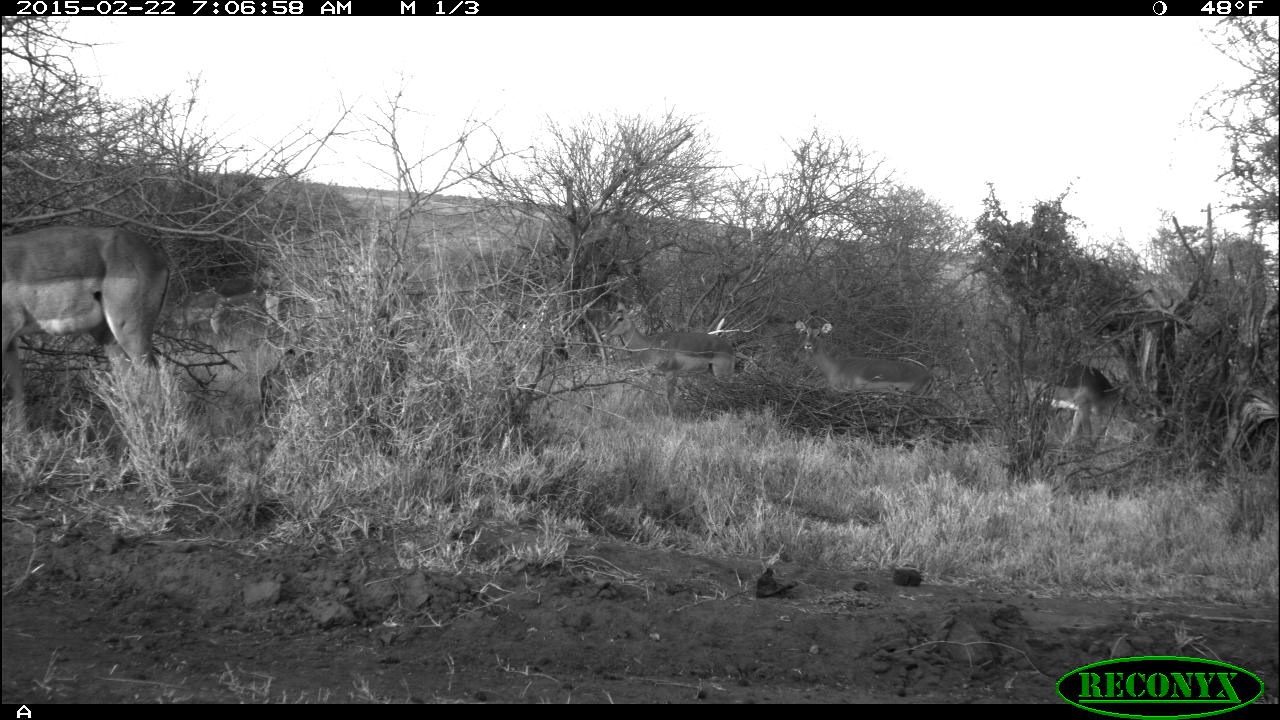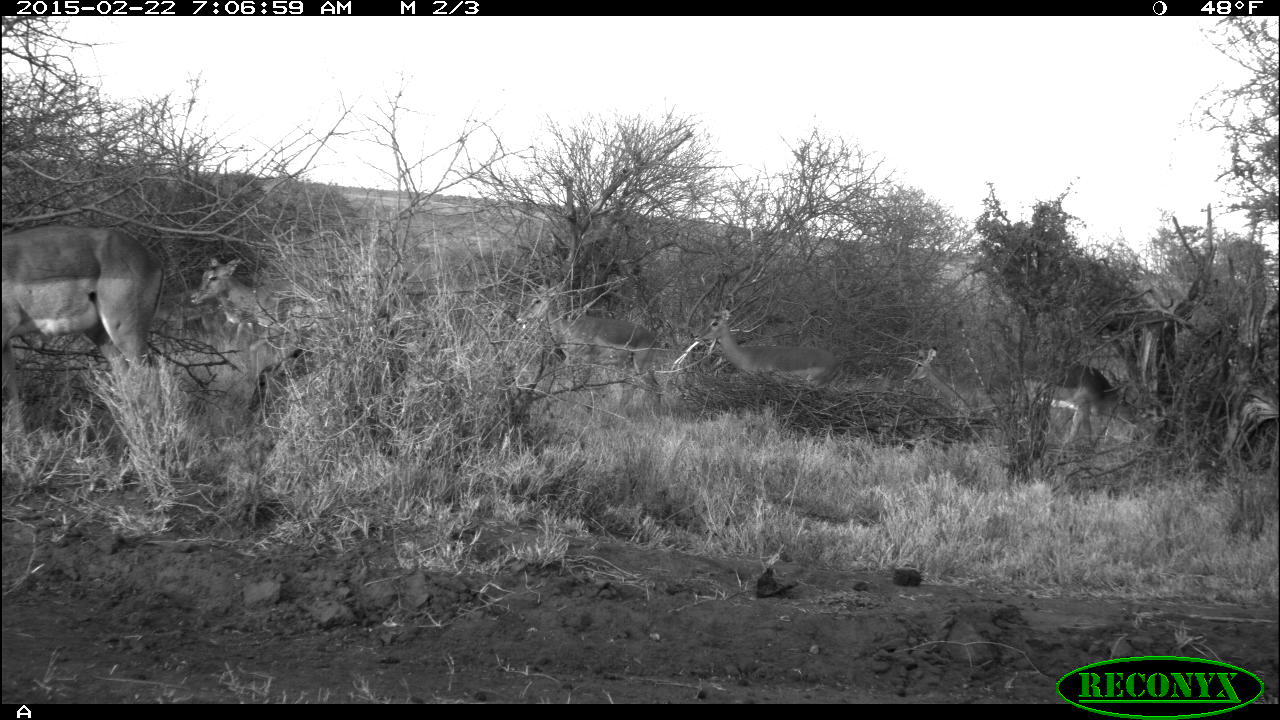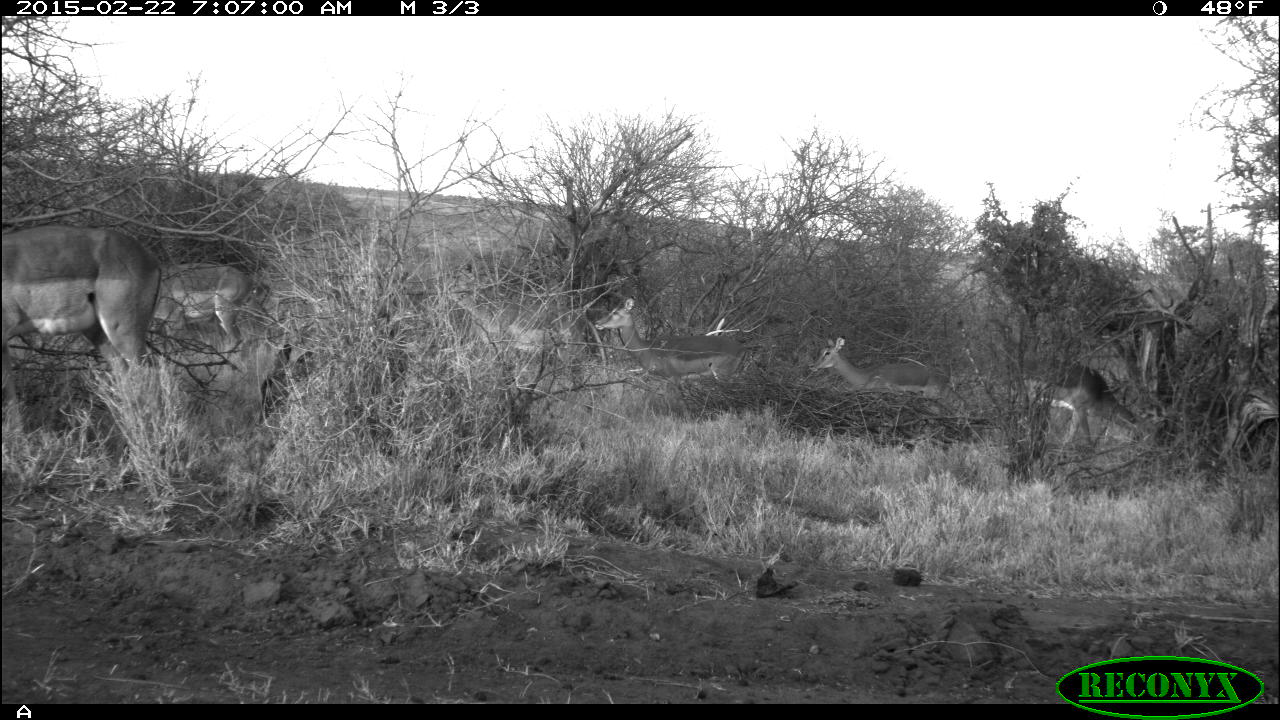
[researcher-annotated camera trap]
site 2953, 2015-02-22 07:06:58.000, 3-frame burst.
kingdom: Animalia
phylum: Chordata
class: Mammalia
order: Artiodactyla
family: Bovidae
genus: Aepyceros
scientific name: Aepyceros melampus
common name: impala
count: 7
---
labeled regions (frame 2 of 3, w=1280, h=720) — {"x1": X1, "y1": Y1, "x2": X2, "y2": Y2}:
aepyceros melampus: {"x1": 2, "y1": 224, "x2": 161, "y2": 403}; {"x1": 515, "y1": 286, "x2": 658, "y2": 409}; {"x1": 1007, "y1": 354, "x2": 1158, "y2": 459}; {"x1": 190, "y1": 257, "x2": 337, "y2": 340}; {"x1": 692, "y1": 307, "x2": 838, "y2": 388}; {"x1": 903, "y1": 342, "x2": 990, "y2": 425}; {"x1": 248, "y1": 349, "x2": 337, "y2": 426}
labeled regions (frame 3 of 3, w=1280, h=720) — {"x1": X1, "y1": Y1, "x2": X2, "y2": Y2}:
aepyceros melampus: {"x1": 2, "y1": 227, "x2": 164, "y2": 453}; {"x1": 433, "y1": 268, "x2": 593, "y2": 397}; {"x1": 595, "y1": 298, "x2": 748, "y2": 420}; {"x1": 1001, "y1": 353, "x2": 1154, "y2": 457}; {"x1": 150, "y1": 261, "x2": 249, "y2": 373}; {"x1": 808, "y1": 332, "x2": 942, "y2": 409}